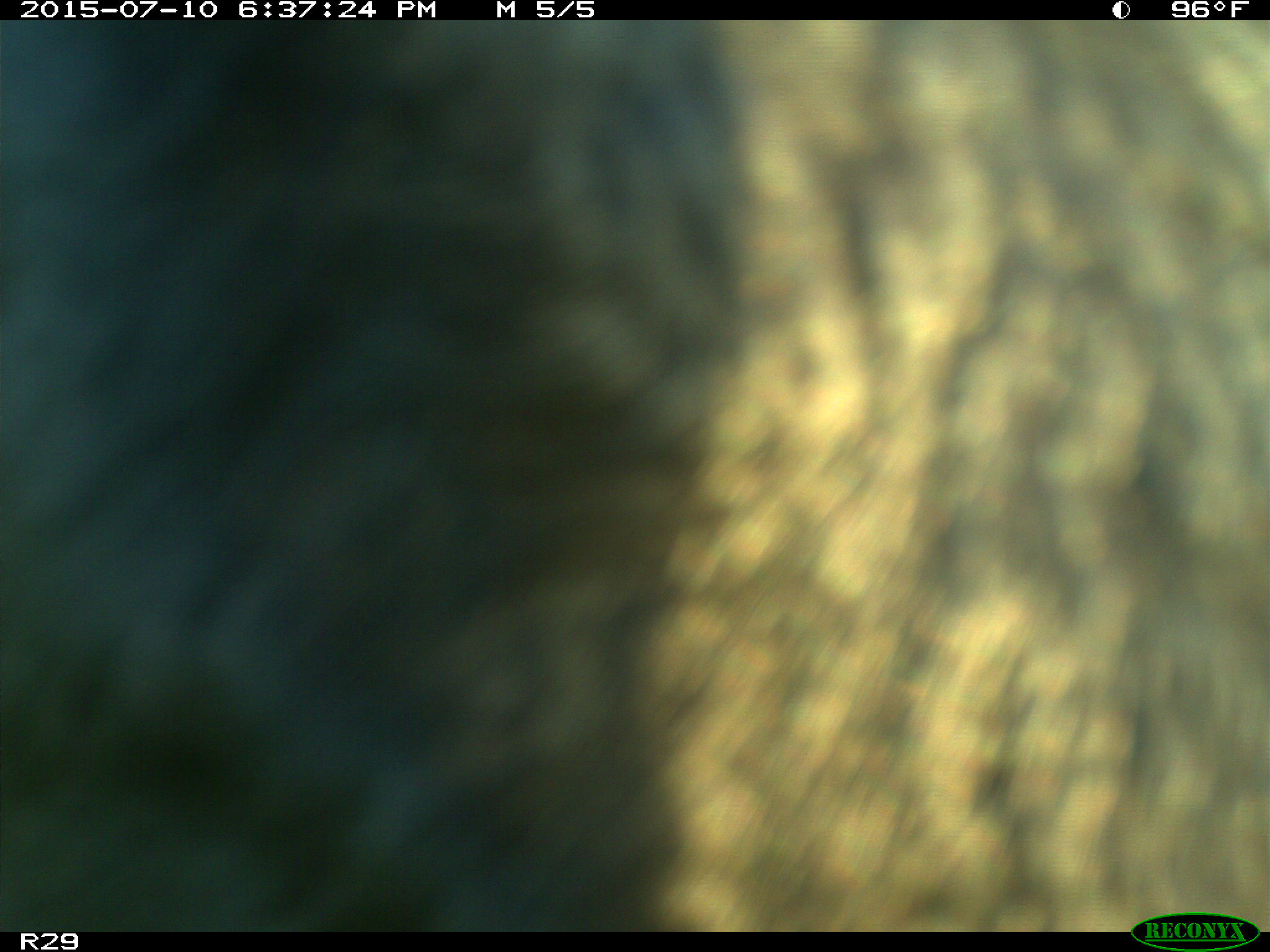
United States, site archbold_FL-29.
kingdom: Animalia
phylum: Chordata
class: Mammalia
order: Artiodactyla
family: Bovidae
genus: Bos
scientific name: Bos taurus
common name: domestic cow